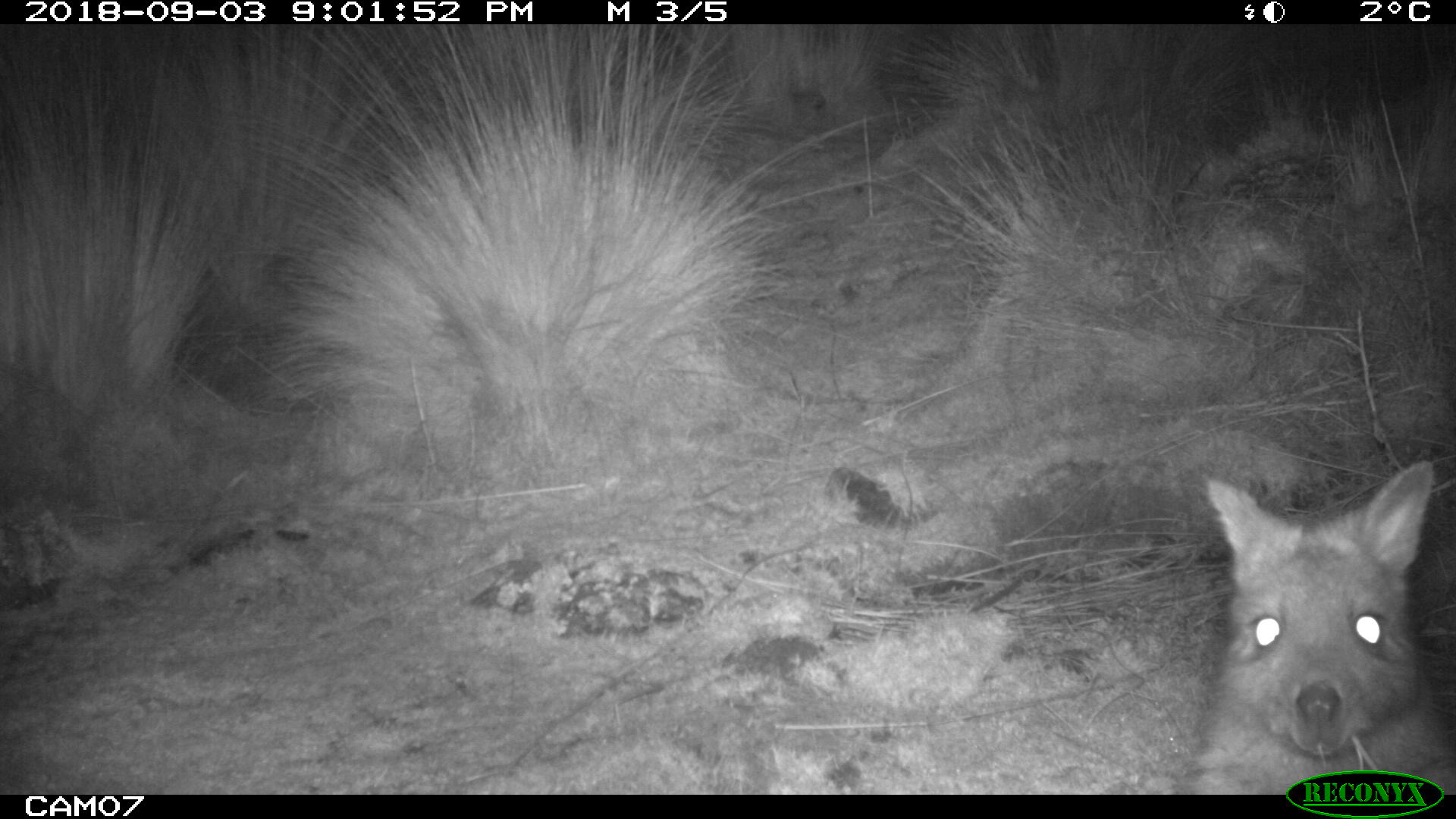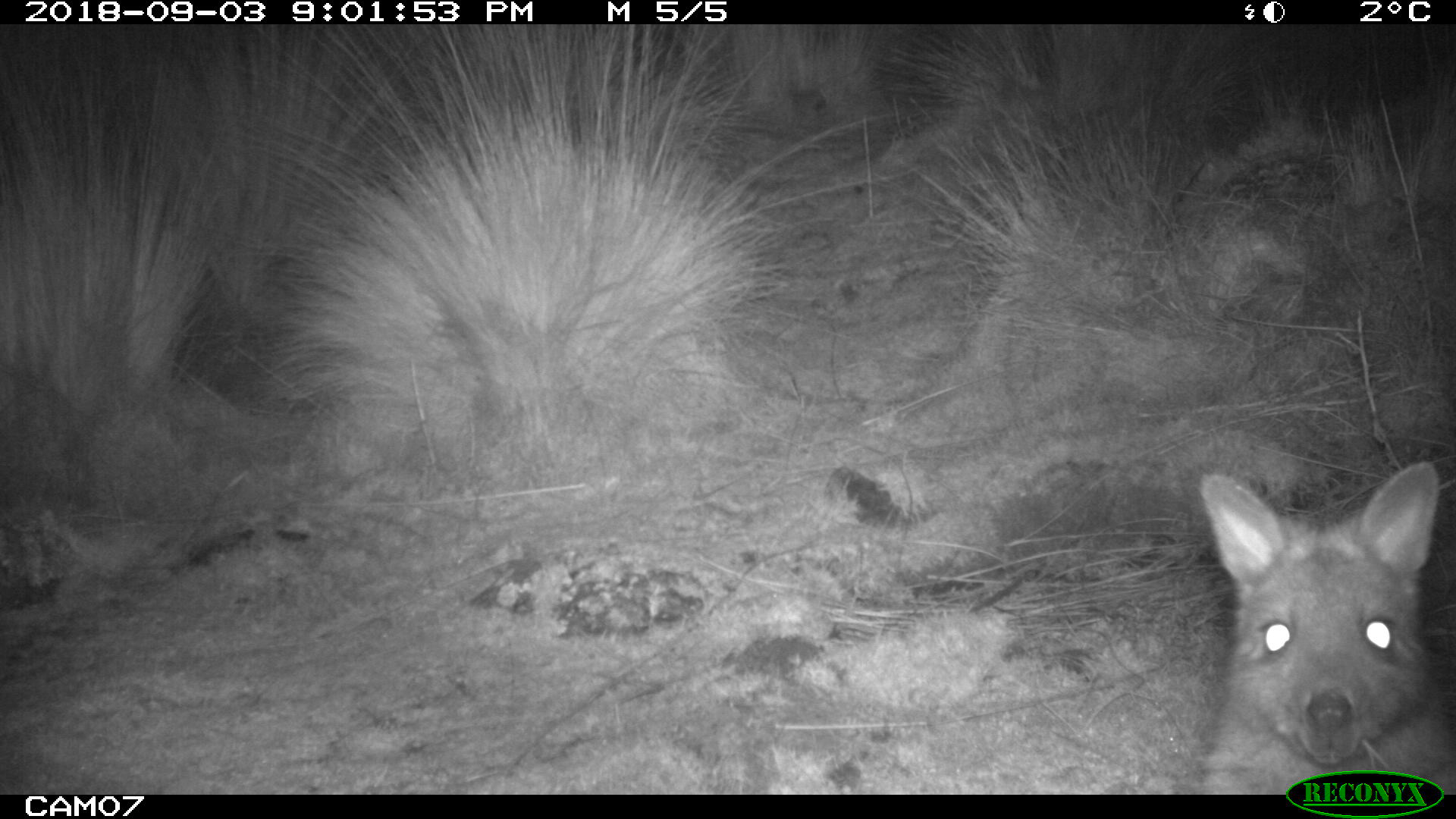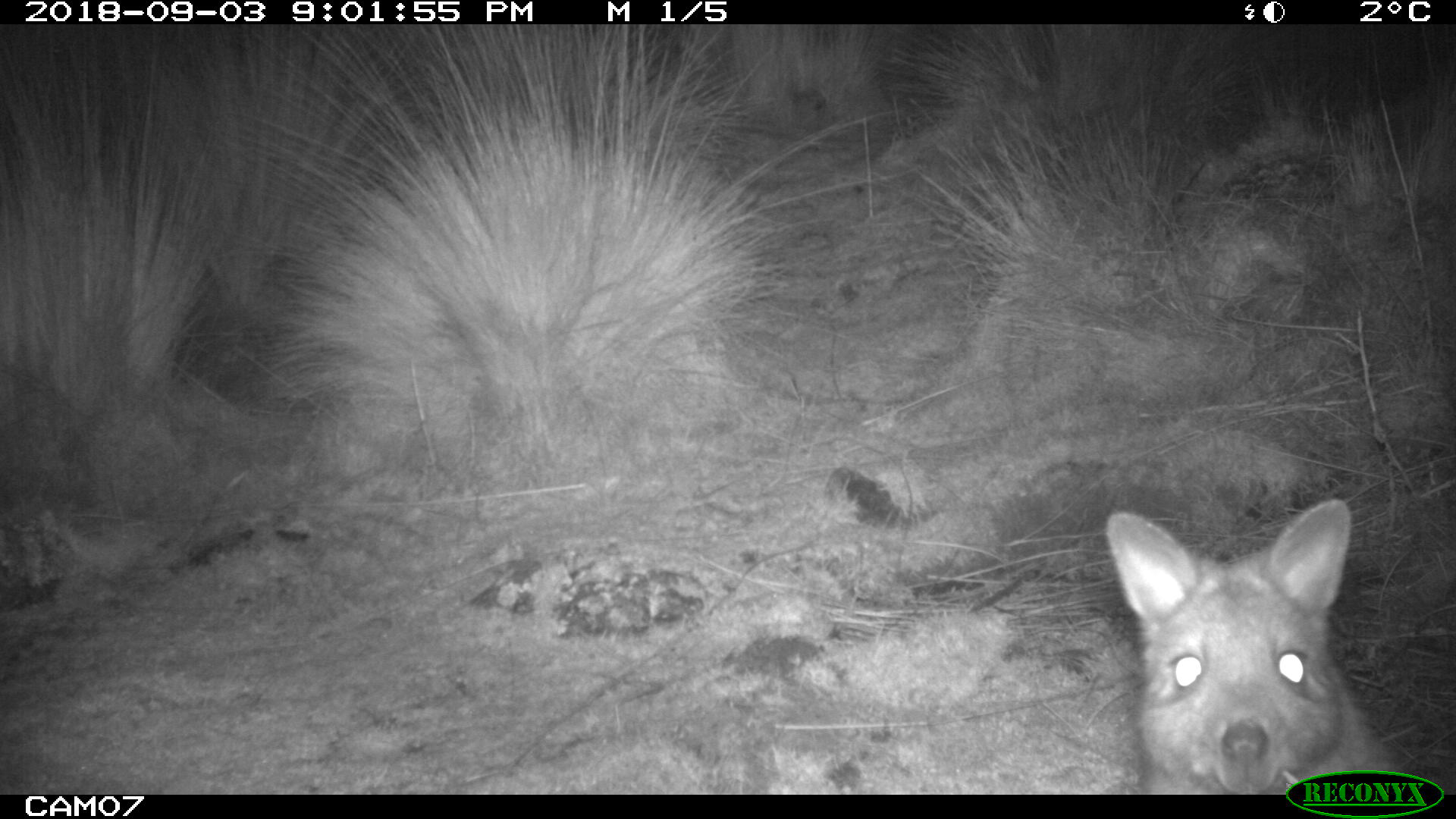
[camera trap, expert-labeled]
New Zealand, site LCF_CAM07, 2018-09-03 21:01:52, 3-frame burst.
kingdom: Animalia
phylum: Chordata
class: Mammalia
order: Diprotodontia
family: Macropodidae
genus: Notamacropus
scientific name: Notamacropus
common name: wallaby